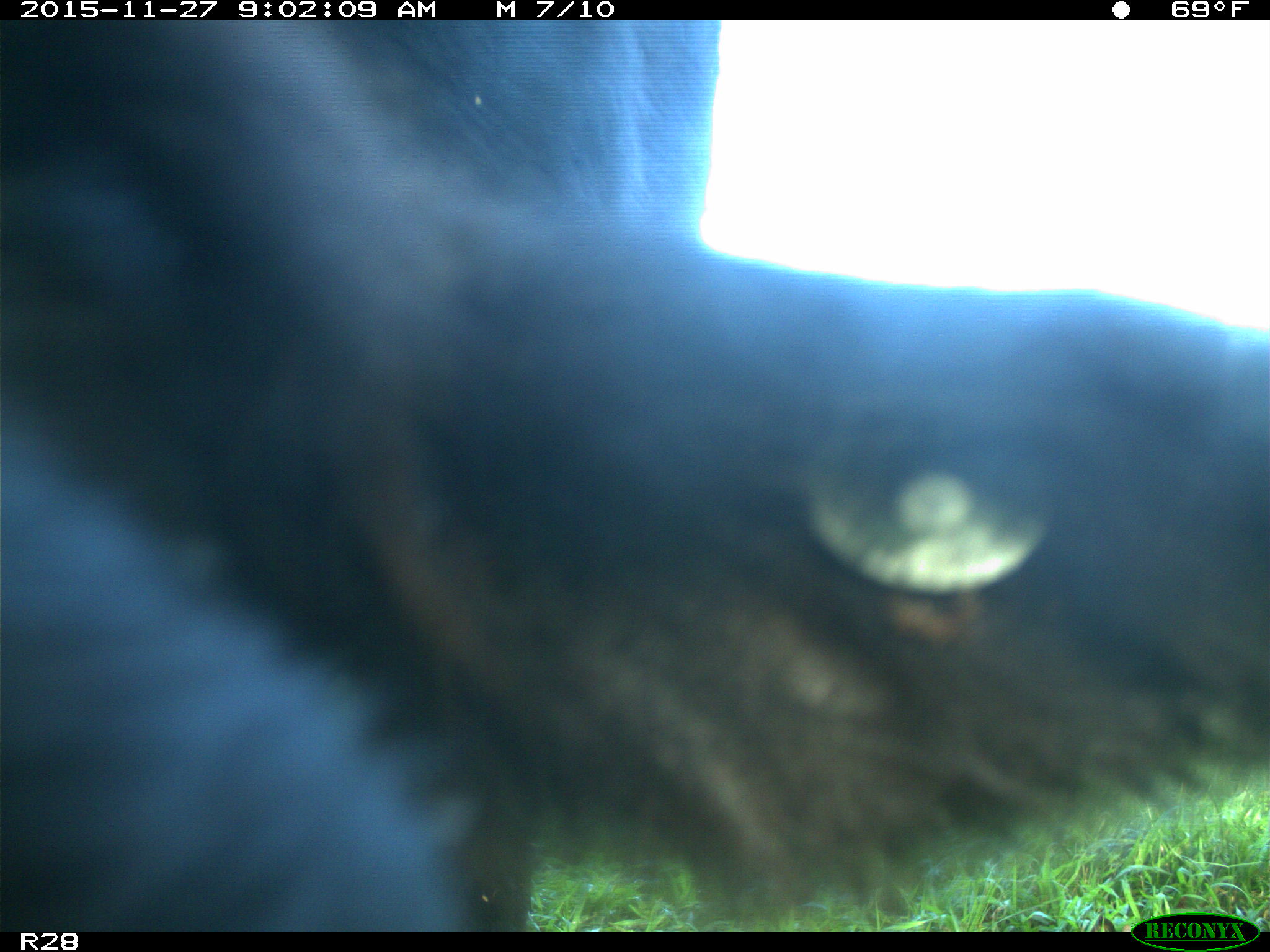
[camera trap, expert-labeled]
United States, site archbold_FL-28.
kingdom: Animalia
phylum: Chordata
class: Mammalia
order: Artiodactyla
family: Bovidae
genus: Bos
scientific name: Bos taurus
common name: domestic cow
Bos taurus (domestic cow).